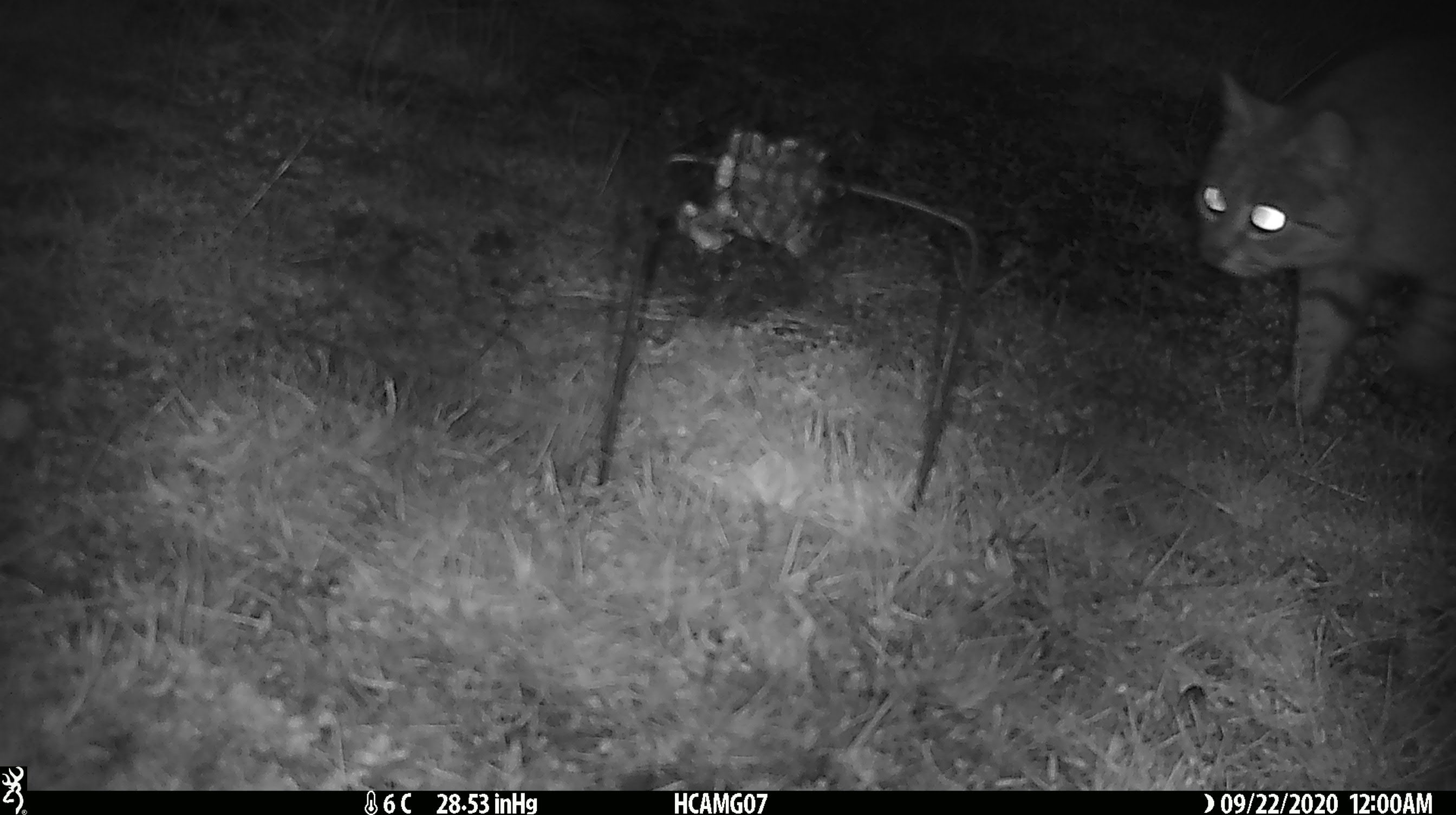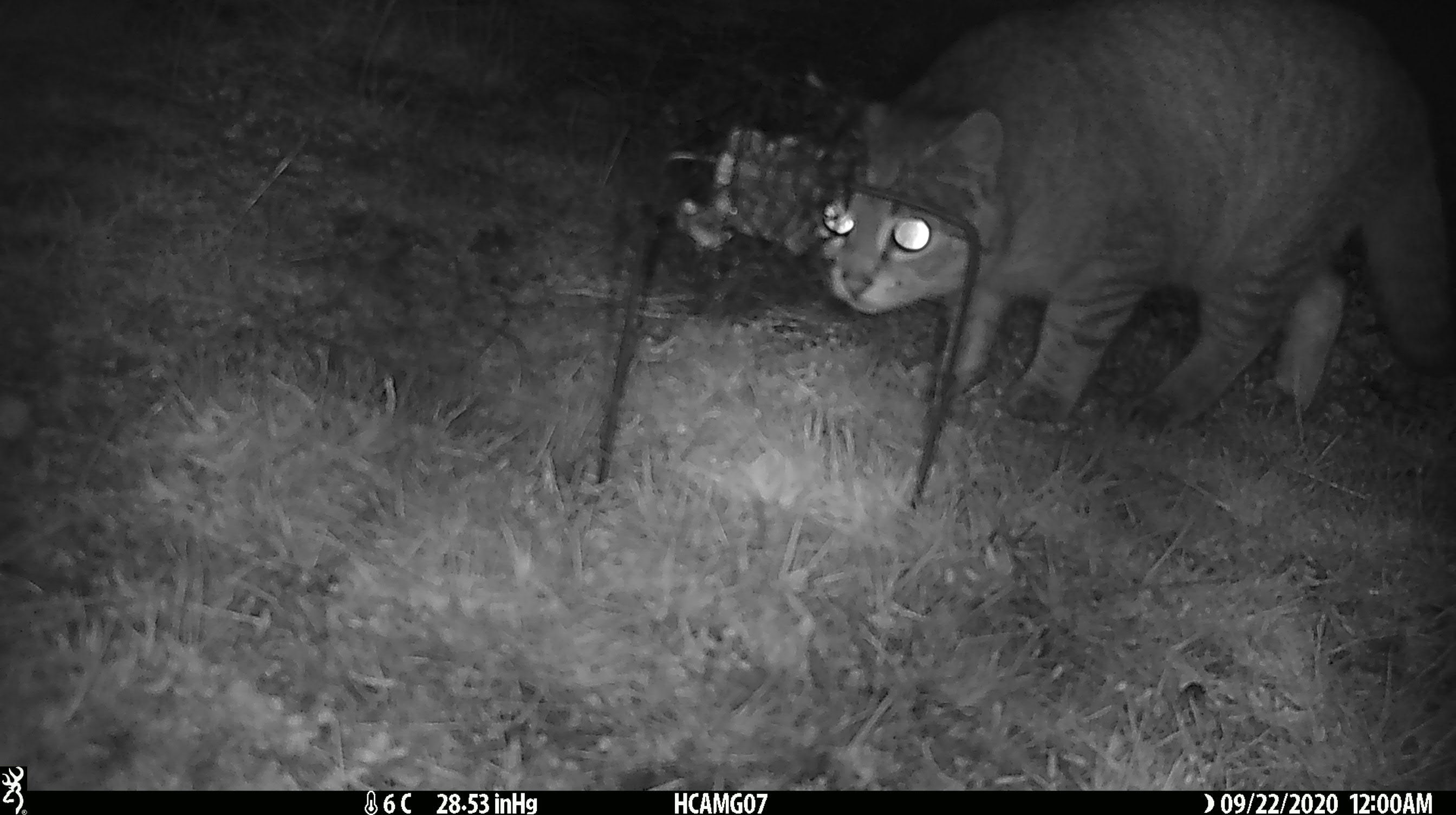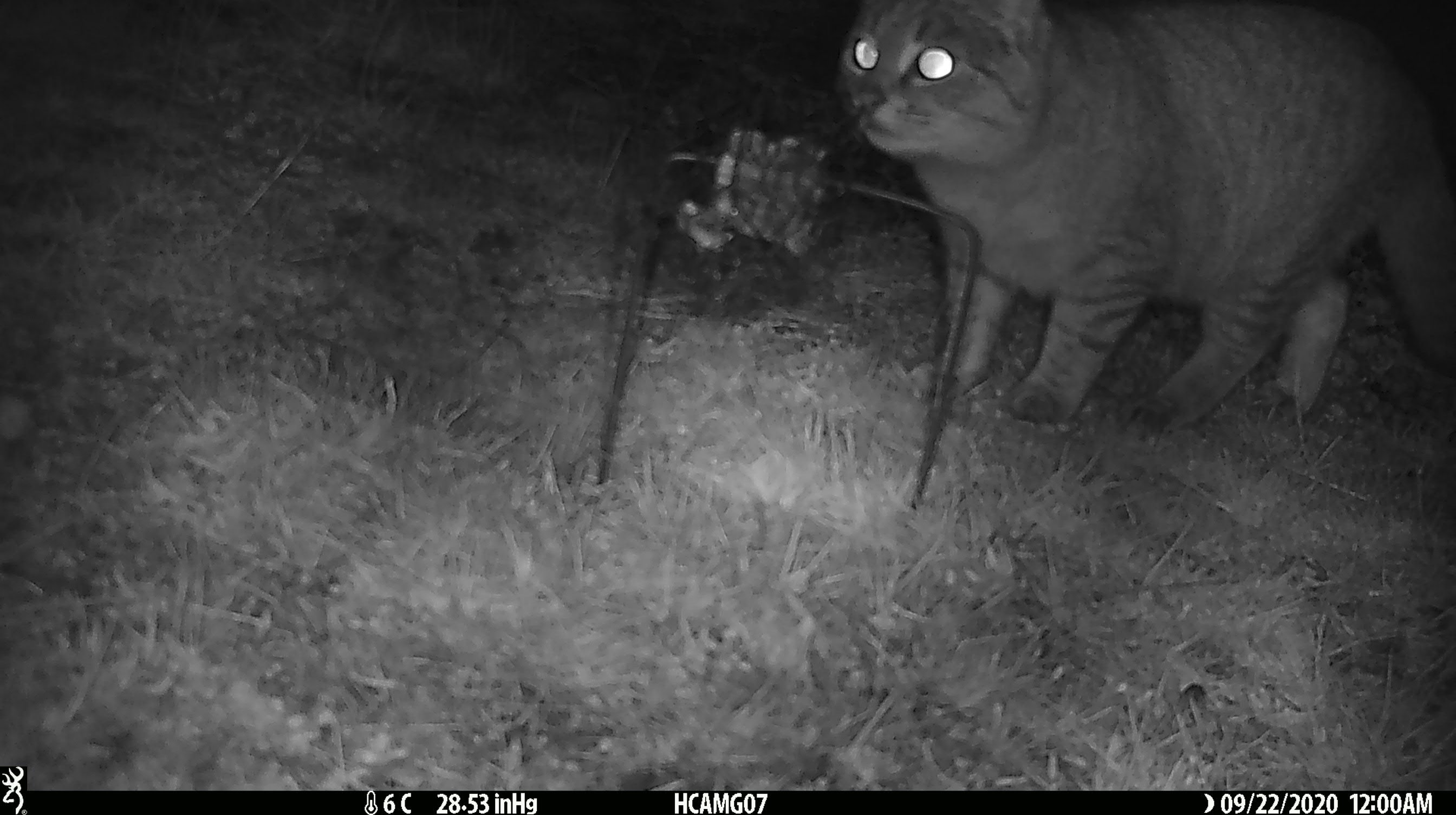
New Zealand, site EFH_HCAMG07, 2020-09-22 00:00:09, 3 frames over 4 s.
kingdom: Animalia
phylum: Chordata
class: Mammalia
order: Carnivora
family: Felidae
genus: Felis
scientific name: Felis catus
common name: domestic cat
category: cat